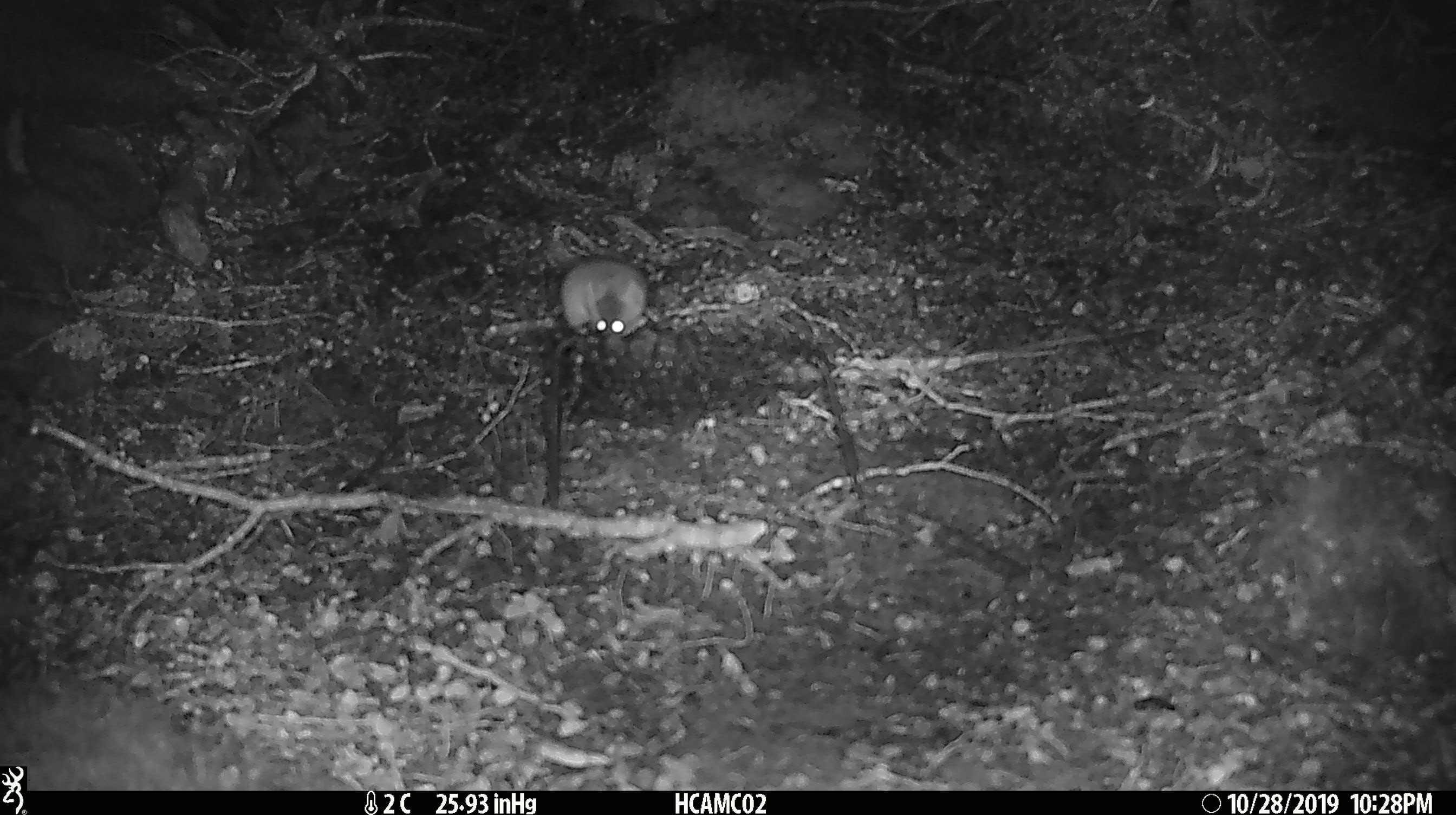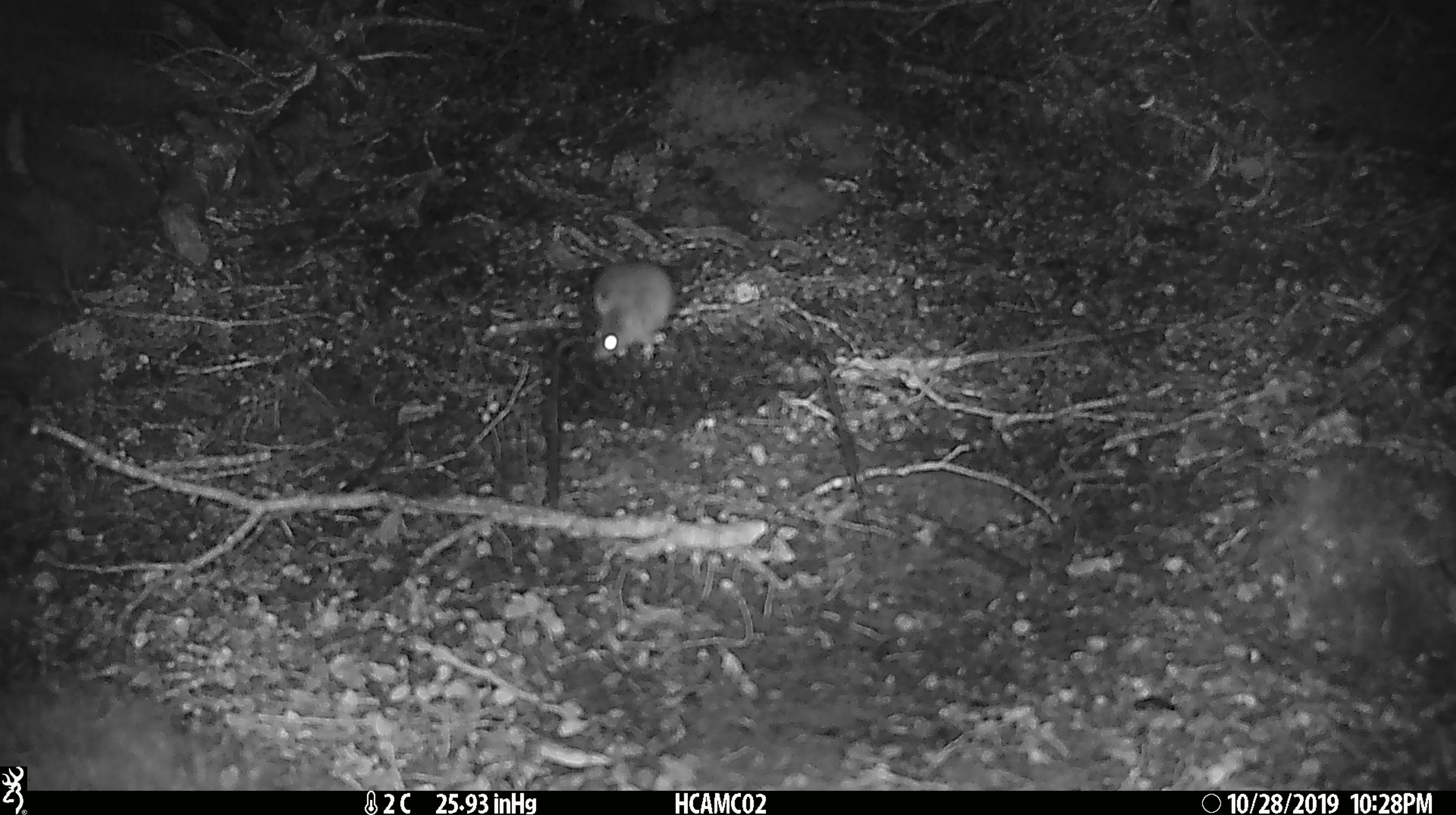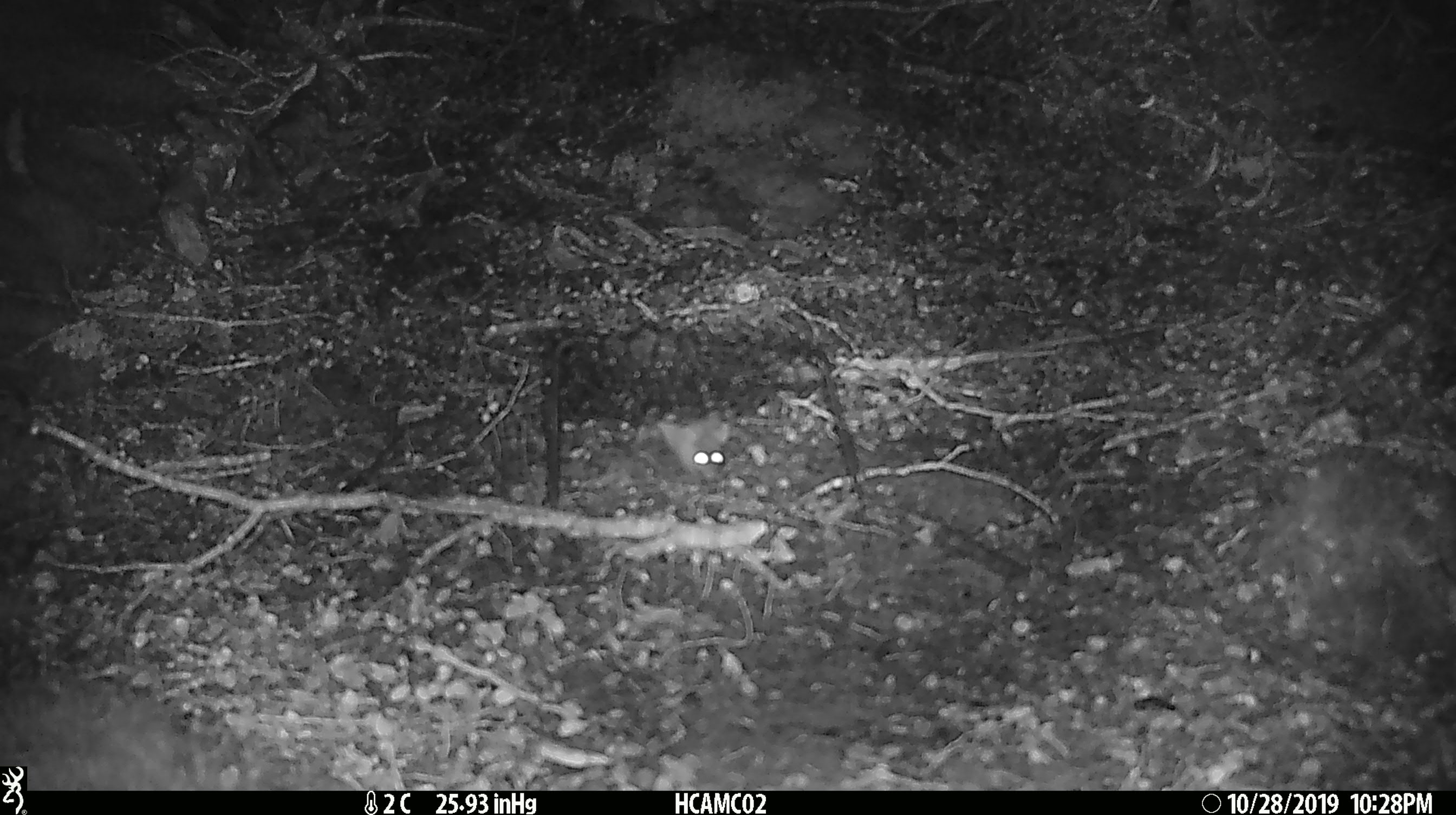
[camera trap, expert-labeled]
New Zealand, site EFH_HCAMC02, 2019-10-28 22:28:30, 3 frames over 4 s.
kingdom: Animalia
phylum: Chordata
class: Mammalia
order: Rodentia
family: Muridae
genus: Mus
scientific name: Mus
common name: mouse